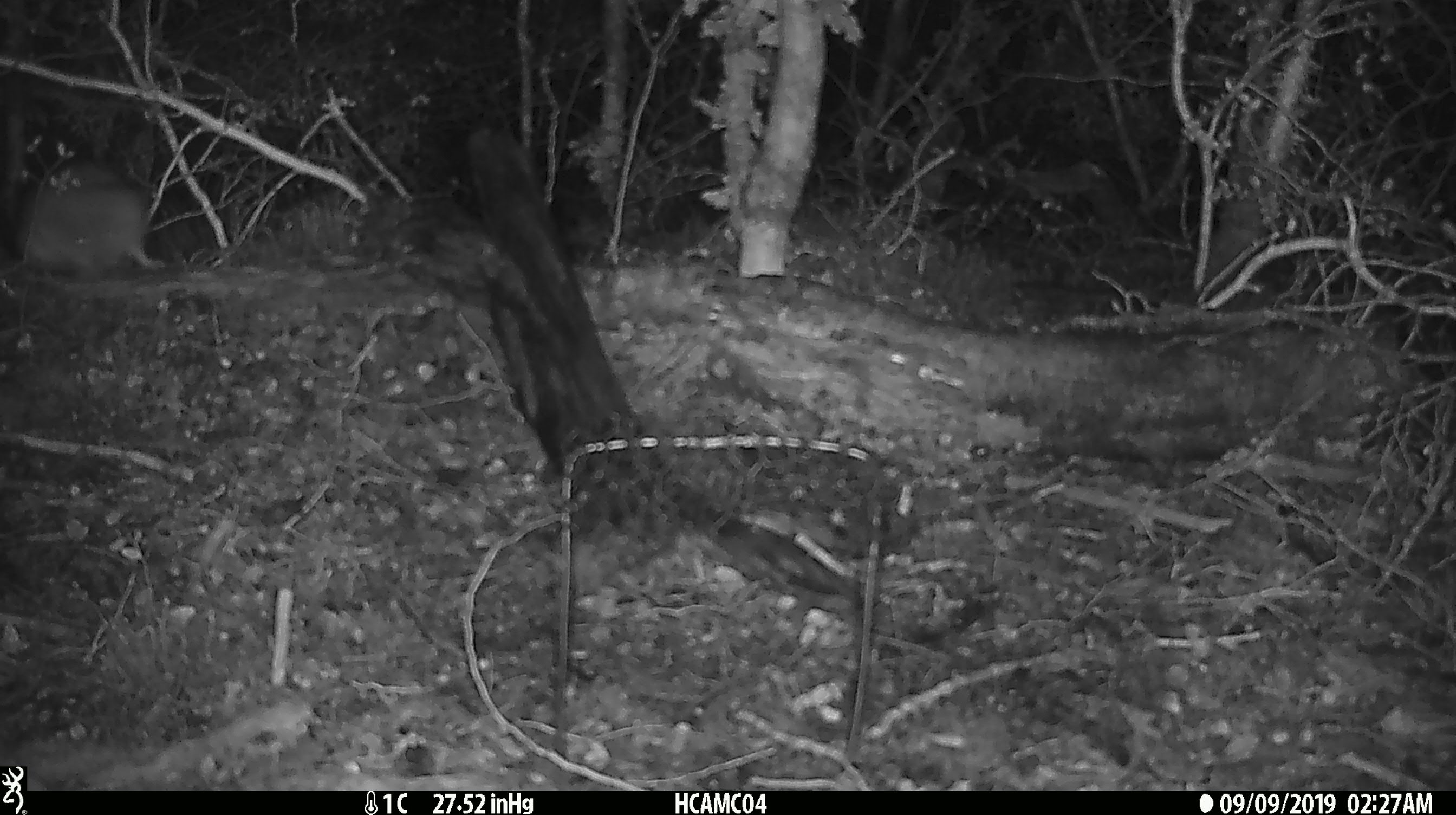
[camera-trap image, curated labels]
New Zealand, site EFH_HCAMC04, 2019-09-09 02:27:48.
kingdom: Animalia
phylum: Chordata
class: Mammalia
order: Rodentia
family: Muridae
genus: Mus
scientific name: Mus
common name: mouse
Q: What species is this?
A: Mouse (Mus).